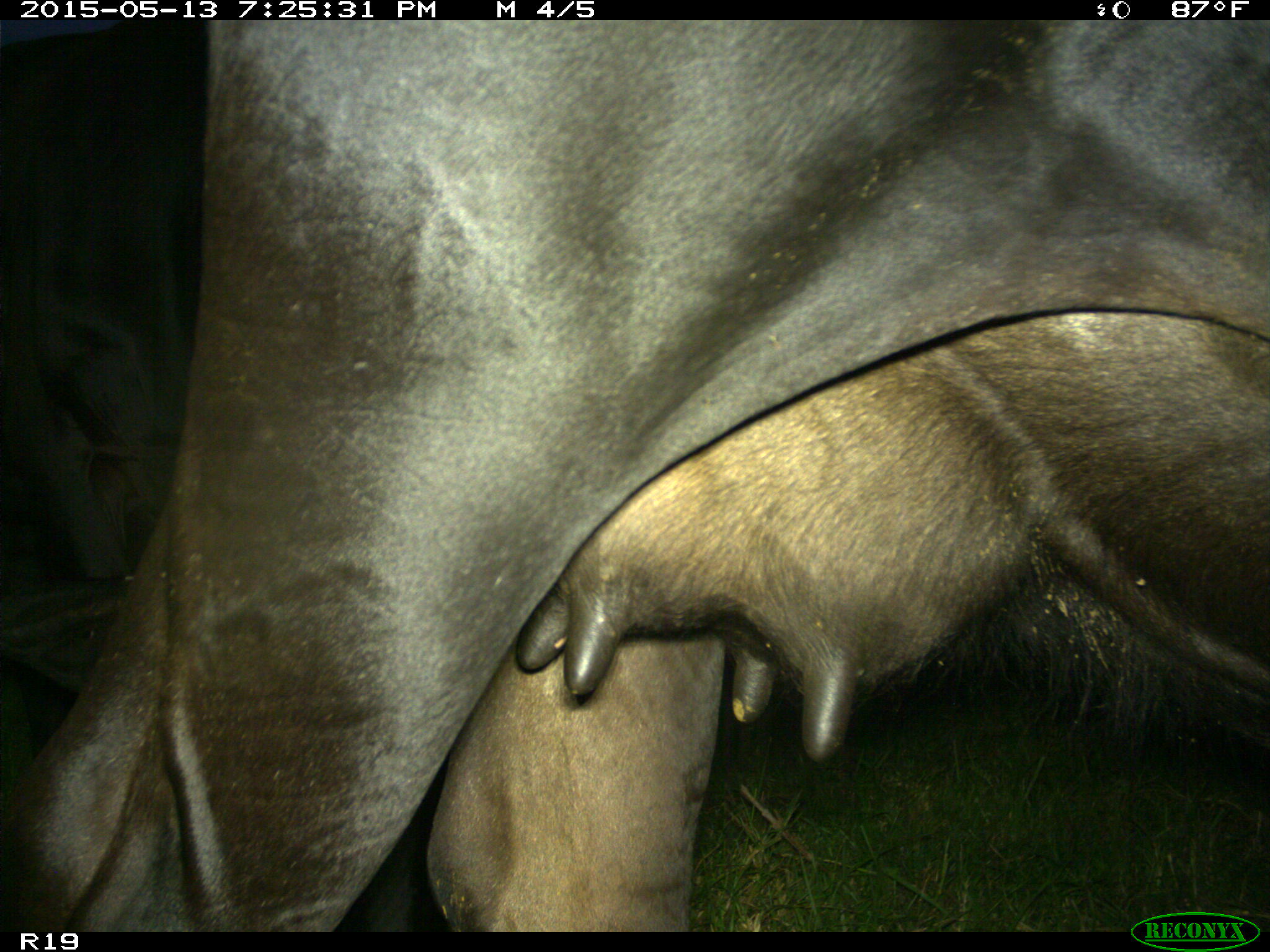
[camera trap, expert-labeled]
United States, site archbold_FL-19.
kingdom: Animalia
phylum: Chordata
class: Mammalia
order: Artiodactyla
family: Bovidae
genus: Bos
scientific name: Bos taurus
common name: domestic cow